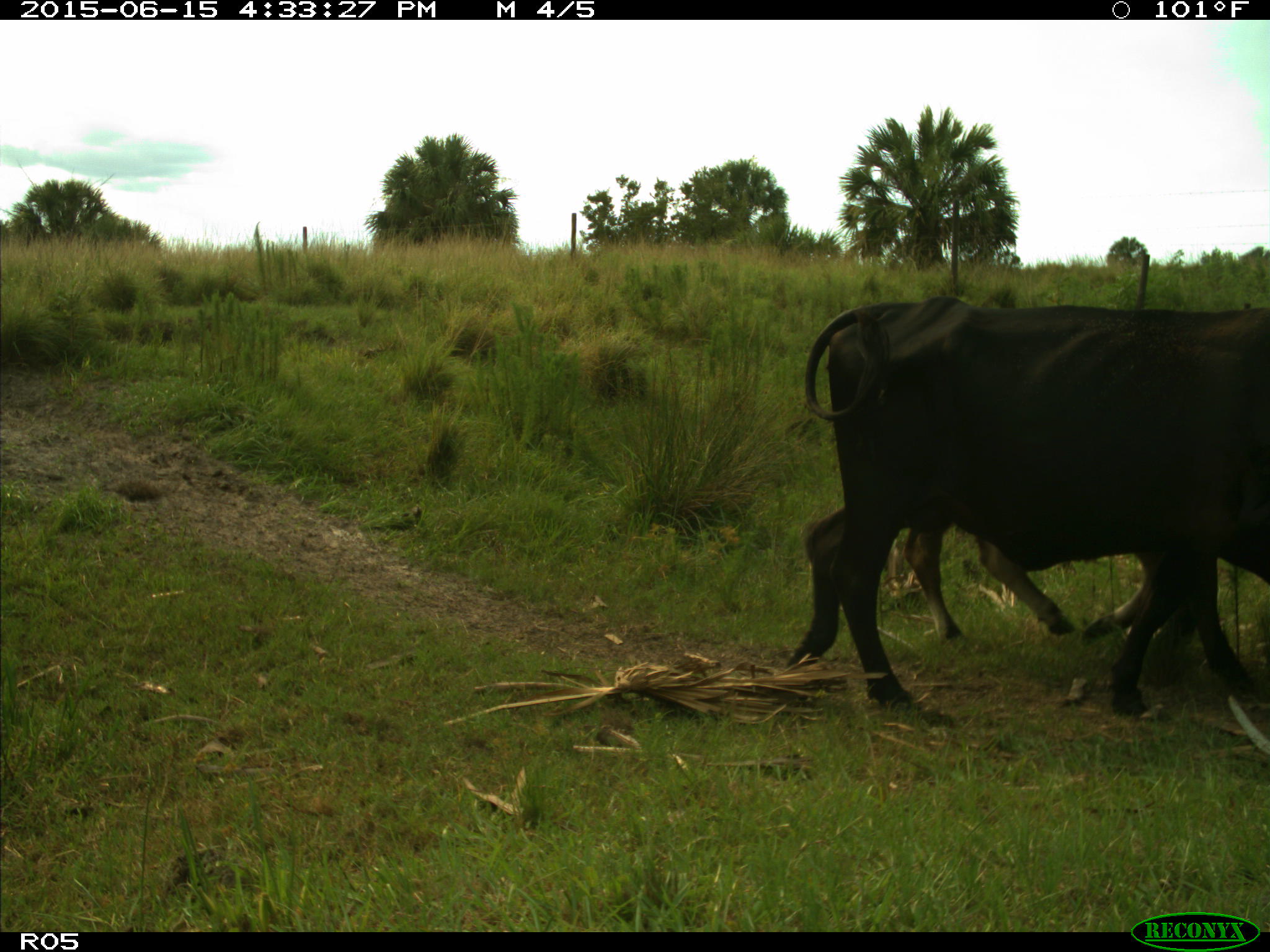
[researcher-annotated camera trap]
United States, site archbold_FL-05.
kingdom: Animalia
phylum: Chordata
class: Mammalia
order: Artiodactyla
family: Bovidae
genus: Bos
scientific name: Bos taurus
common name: domestic cow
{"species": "Bos taurus (domestic cow)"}